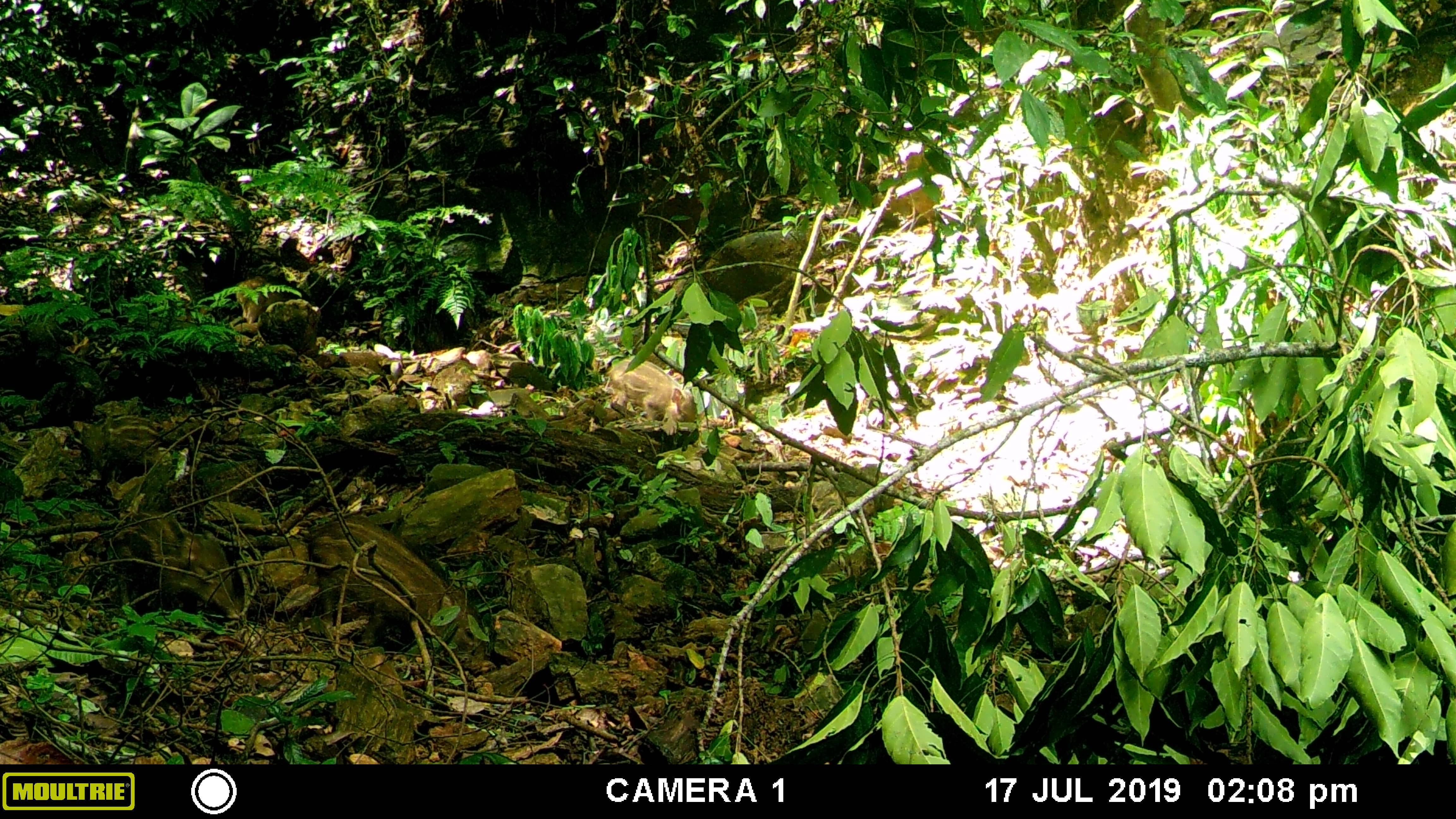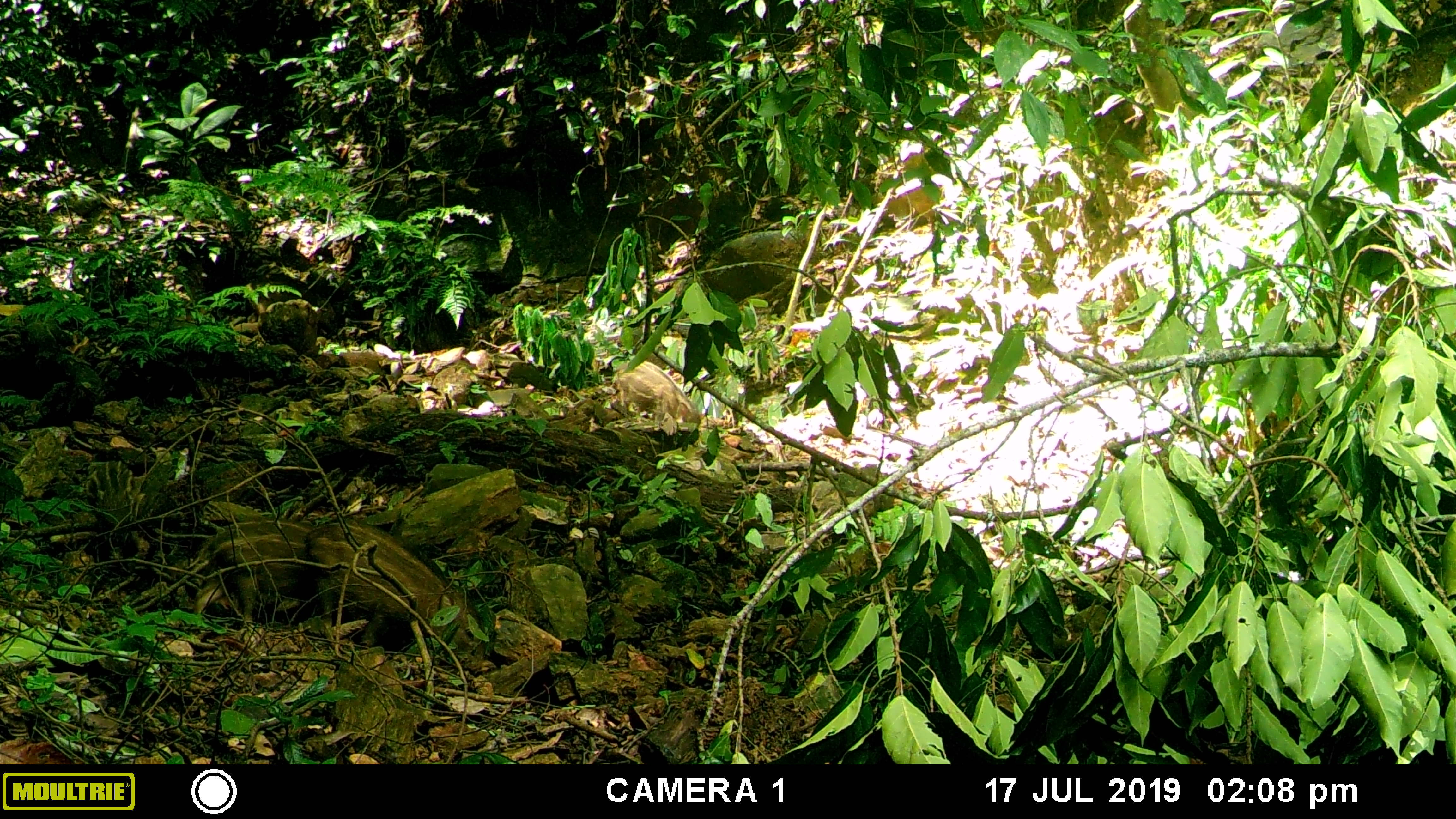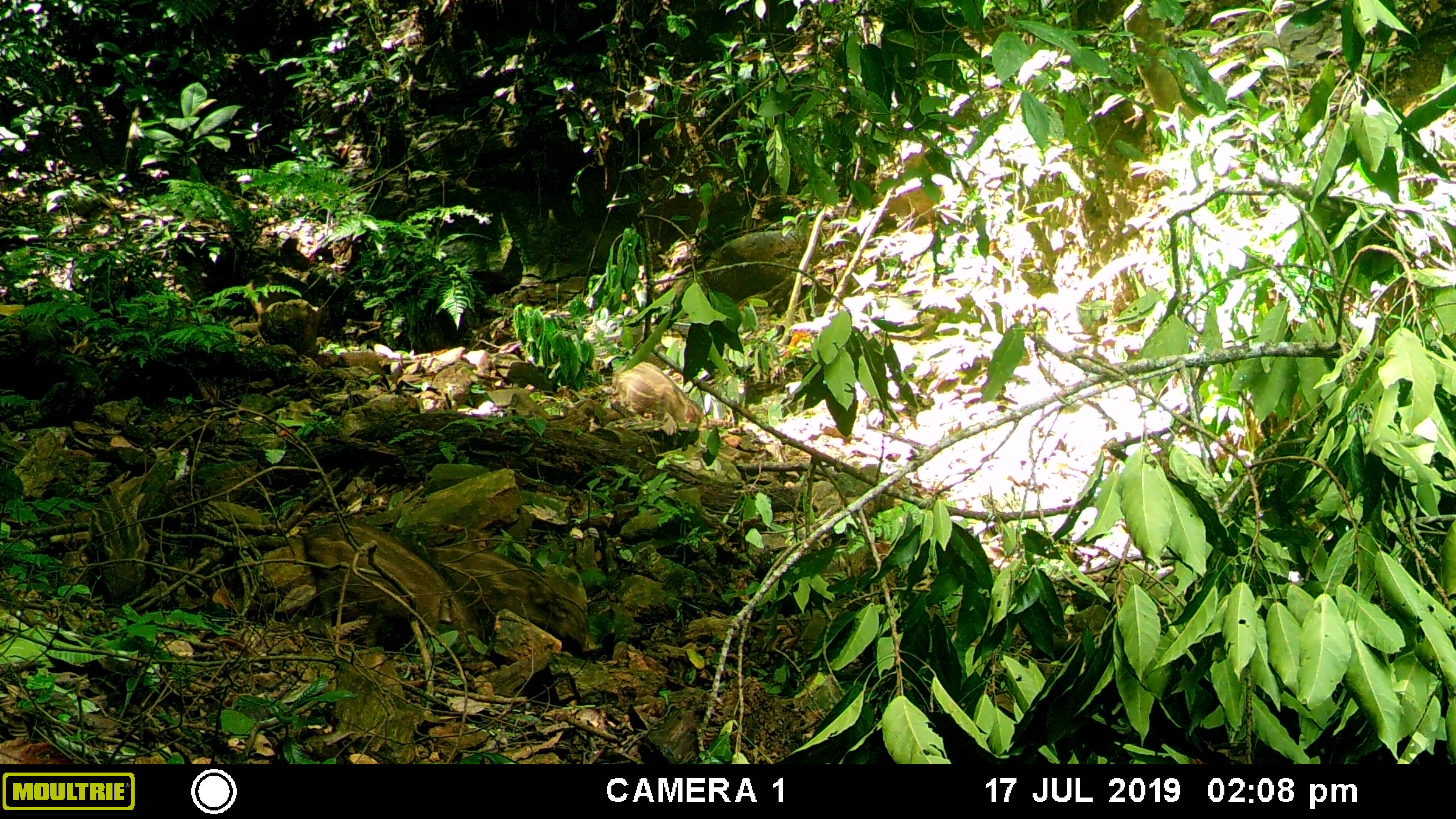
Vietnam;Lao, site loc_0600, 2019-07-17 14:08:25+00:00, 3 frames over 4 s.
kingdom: Animalia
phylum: Chordata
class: Mammalia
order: Artiodactyla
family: Suidae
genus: Sus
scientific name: Sus scrofa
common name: eurasian wild pig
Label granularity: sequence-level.